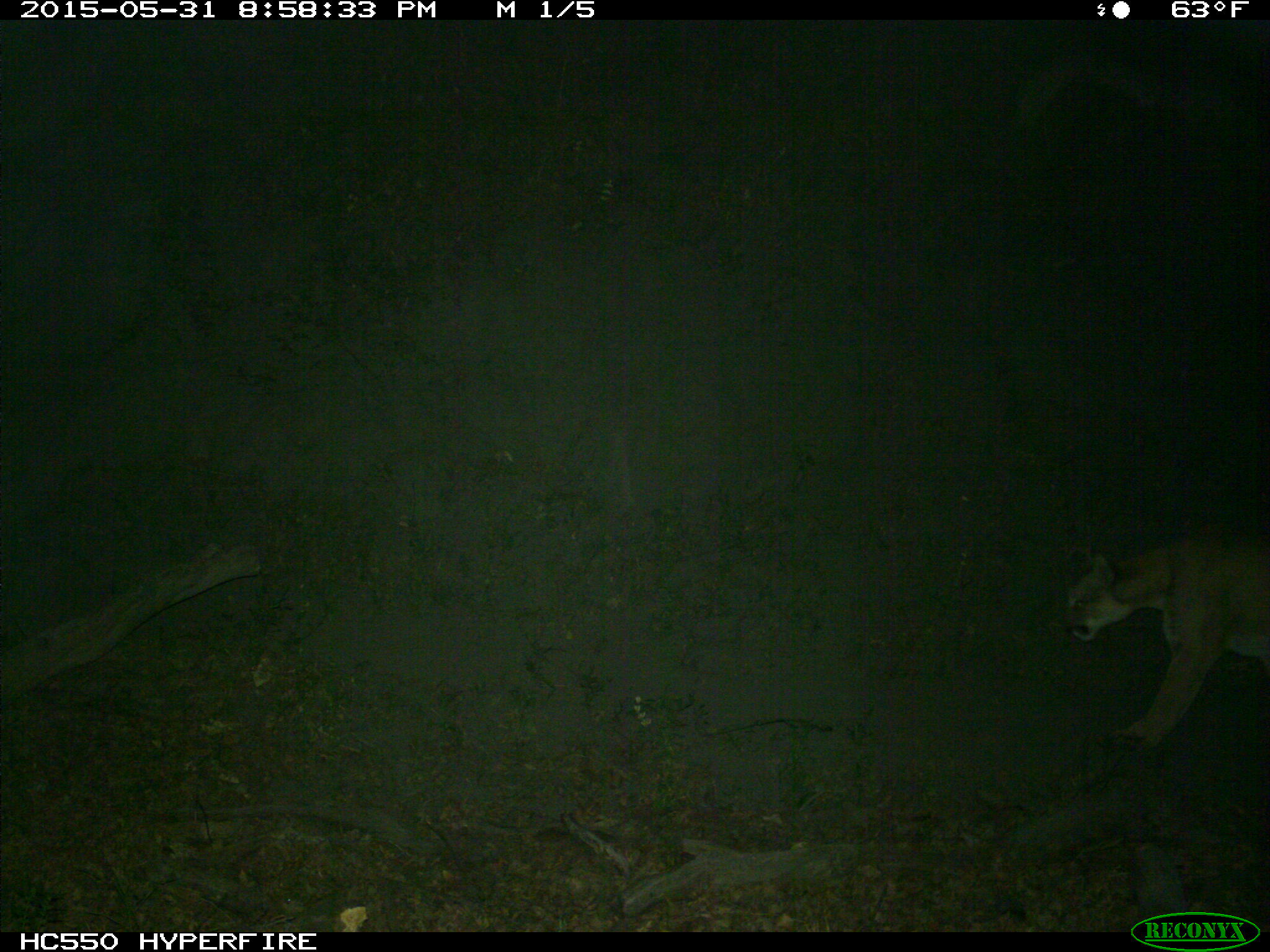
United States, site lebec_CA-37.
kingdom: Animalia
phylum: Chordata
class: Mammalia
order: Carnivora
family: Felidae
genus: Puma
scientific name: Puma concolor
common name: mountain lion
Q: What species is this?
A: Puma concolor (mountain lion).